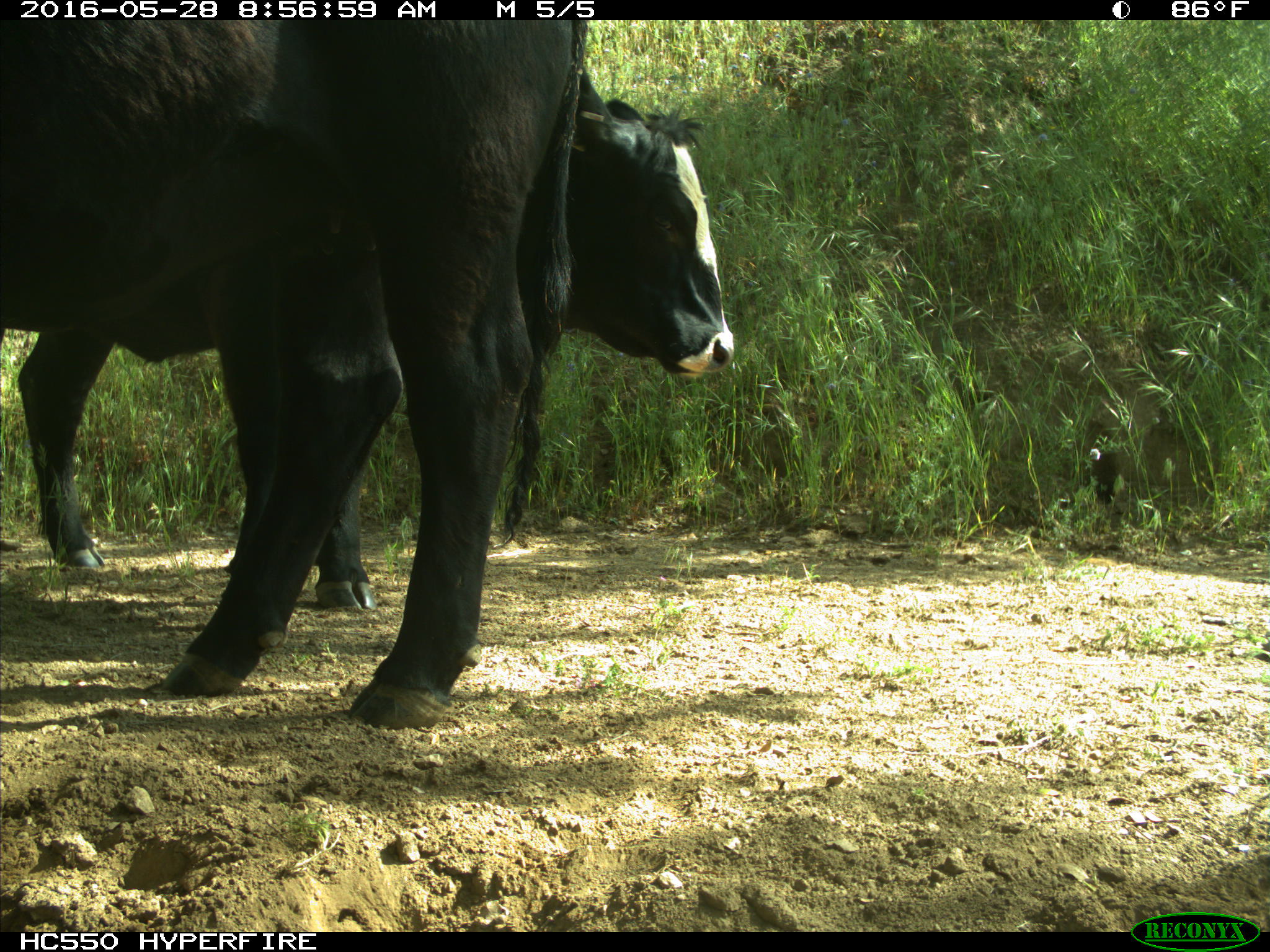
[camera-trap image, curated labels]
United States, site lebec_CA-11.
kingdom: Animalia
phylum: Chordata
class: Mammalia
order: Artiodactyla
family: Bovidae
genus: Bos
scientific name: Bos taurus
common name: domestic cow